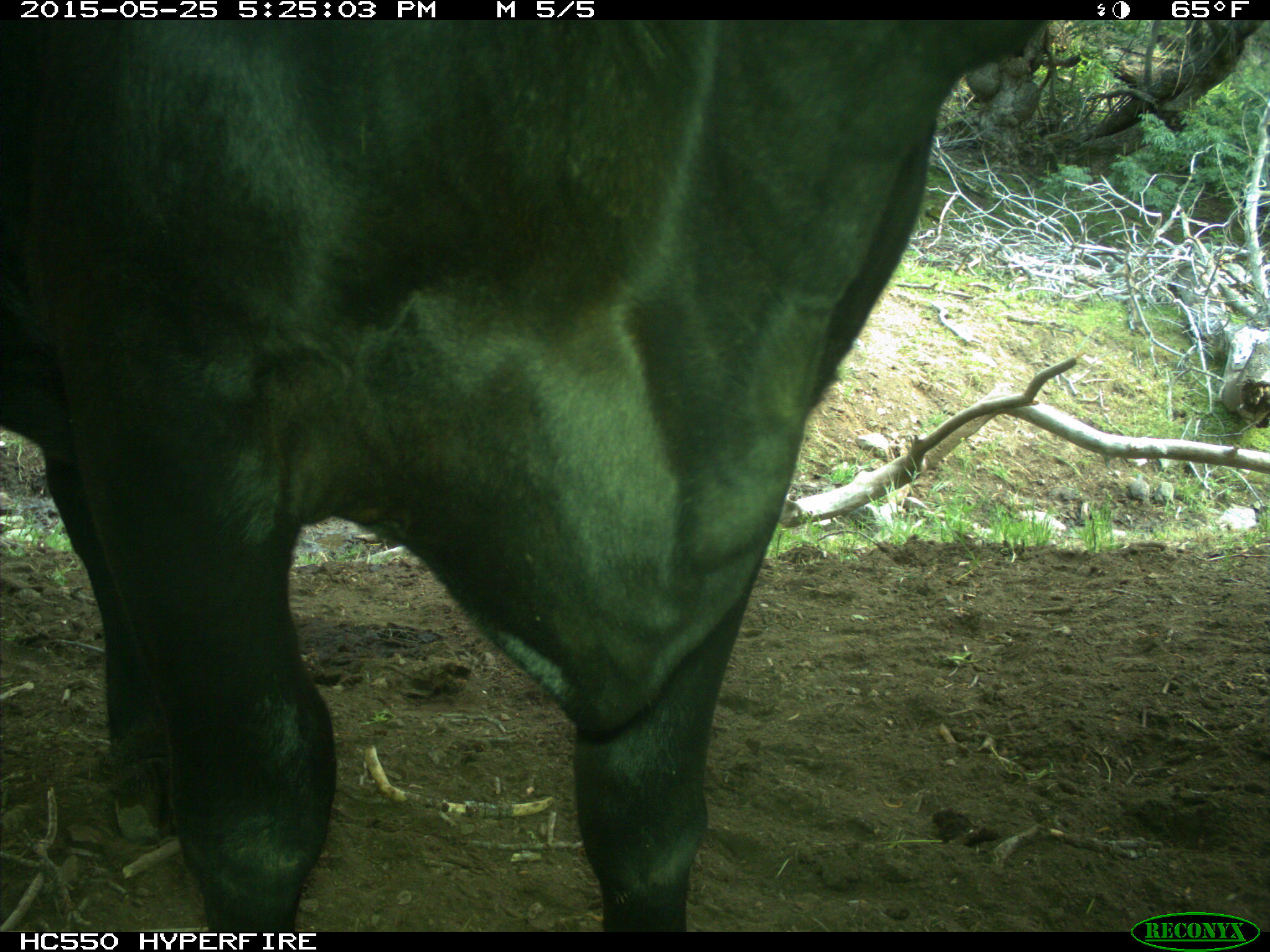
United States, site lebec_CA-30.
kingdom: Animalia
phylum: Chordata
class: Mammalia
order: Artiodactyla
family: Bovidae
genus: Bos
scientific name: Bos taurus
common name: domestic cow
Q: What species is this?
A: Bos taurus (domestic cow).